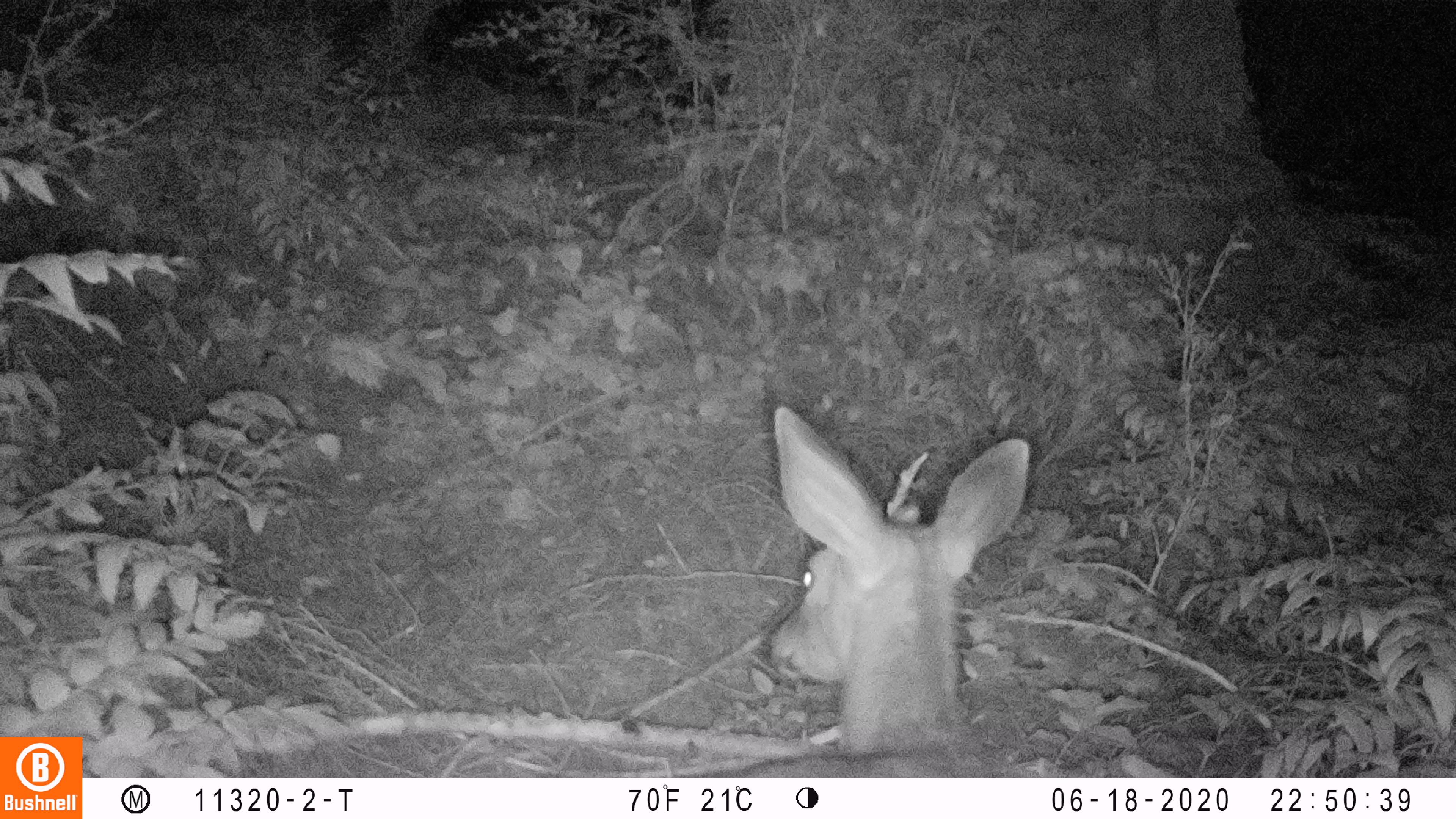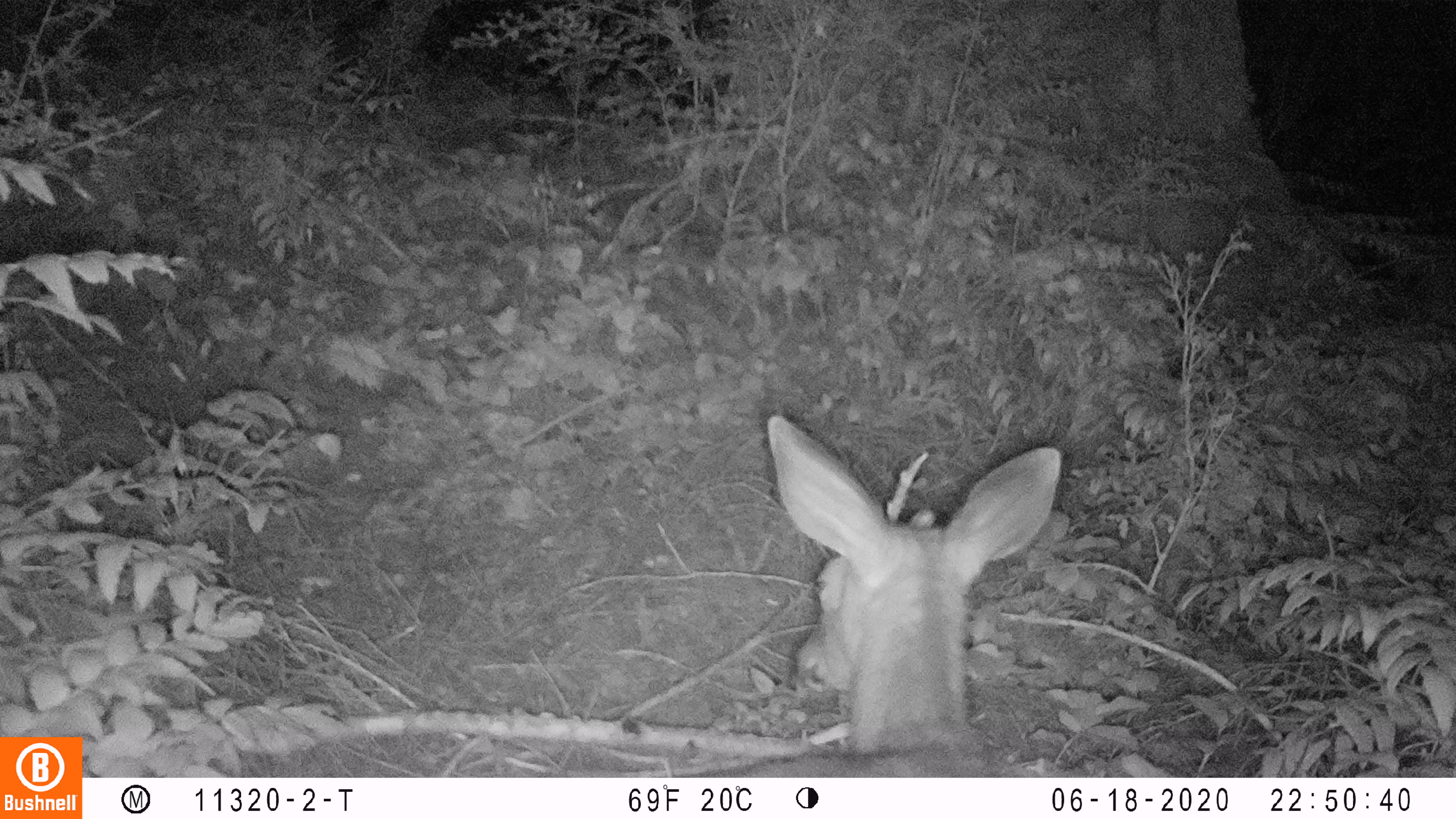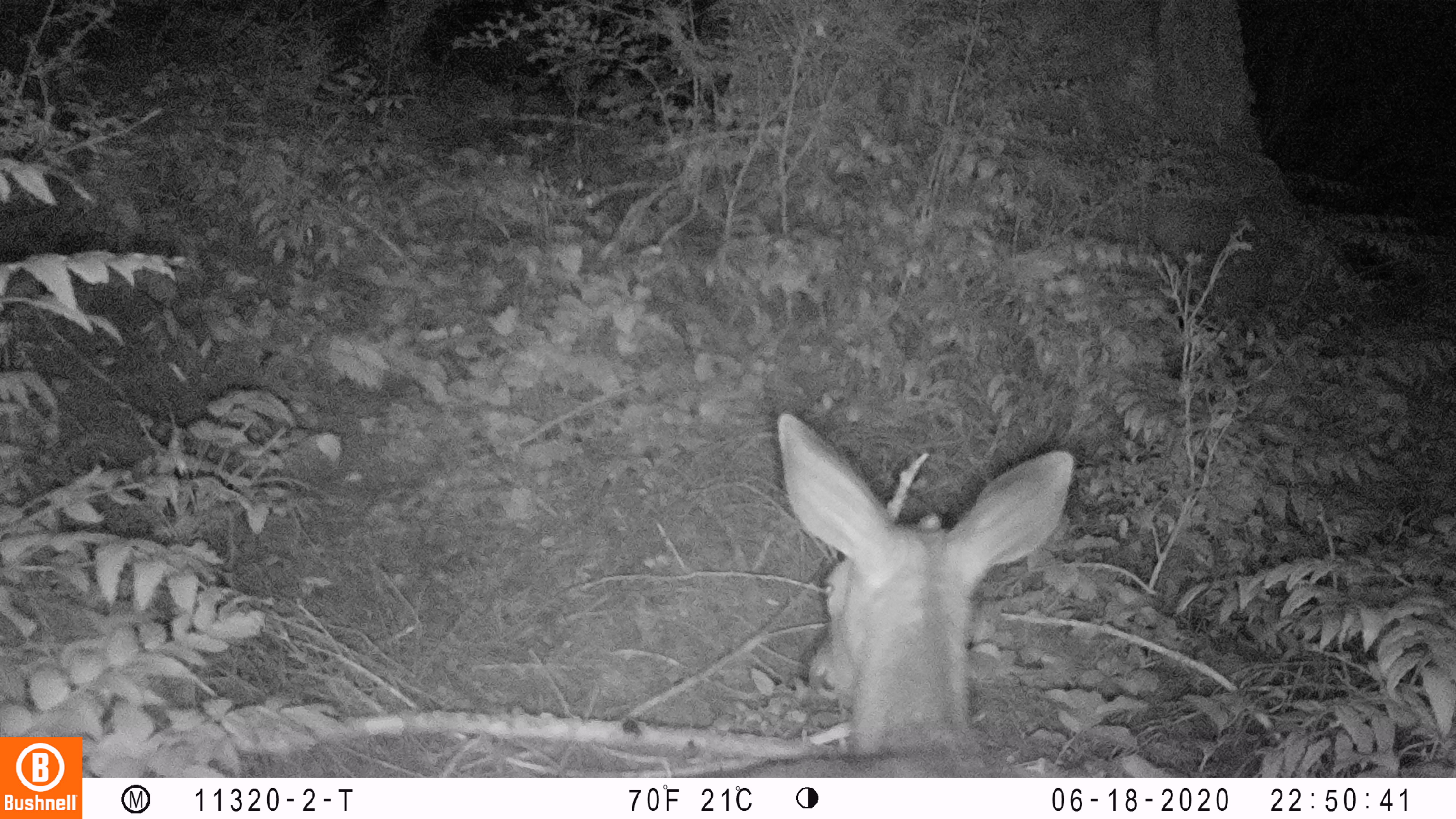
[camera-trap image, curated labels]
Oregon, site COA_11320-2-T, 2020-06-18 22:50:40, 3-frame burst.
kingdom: Animalia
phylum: Chordata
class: Mammalia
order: Artiodactyla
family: Cervidae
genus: Odocoileus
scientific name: Odocoileus hemionus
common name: black-tailed deer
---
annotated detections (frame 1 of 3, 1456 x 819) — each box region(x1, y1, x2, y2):
black-tailed deer: region(751, 389, 1034, 772)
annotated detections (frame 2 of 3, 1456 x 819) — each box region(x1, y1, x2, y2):
black-tailed deer: region(736, 399, 1073, 774)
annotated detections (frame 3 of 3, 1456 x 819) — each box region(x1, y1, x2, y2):
black-tailed deer: region(732, 399, 1085, 770)